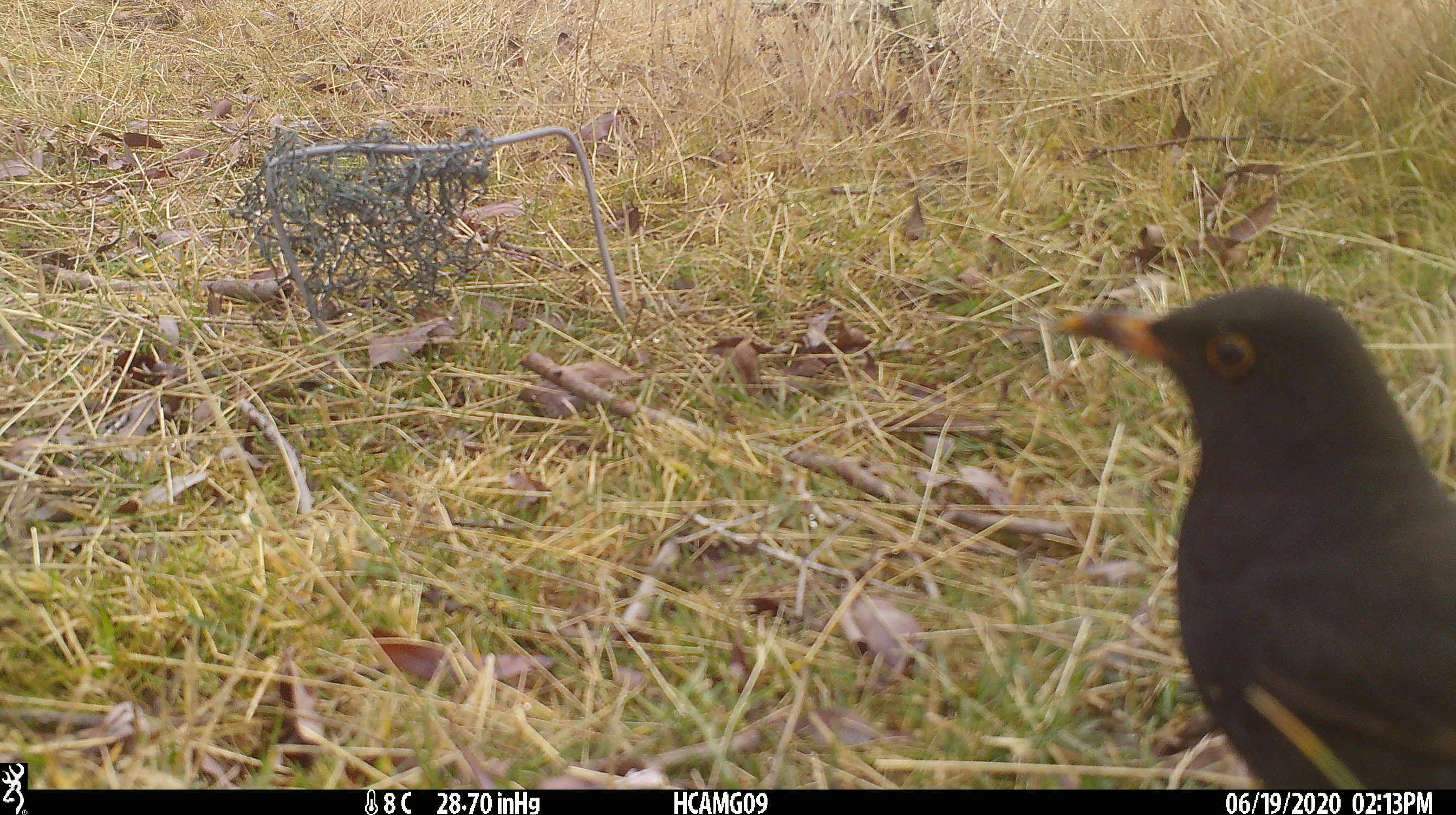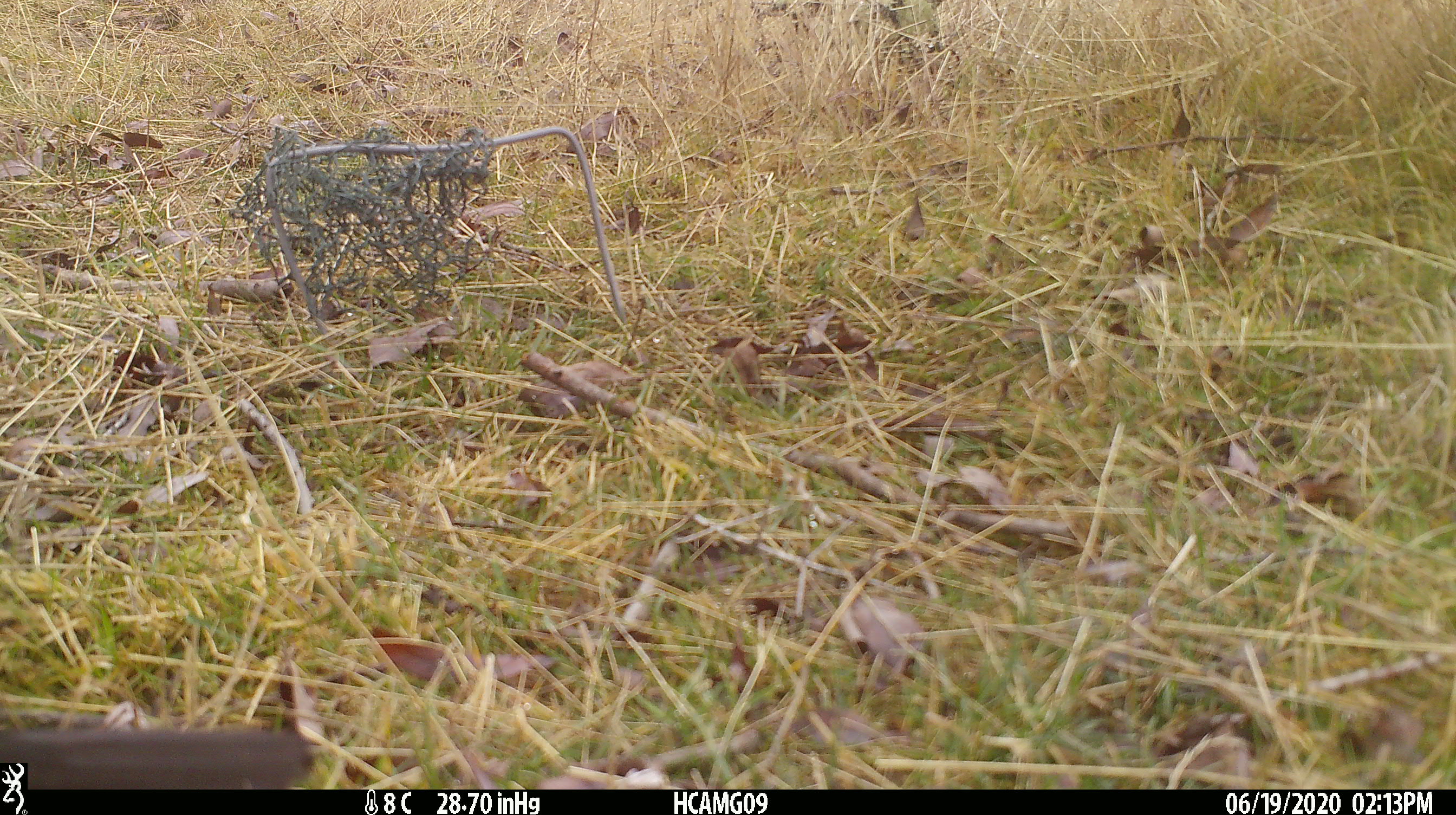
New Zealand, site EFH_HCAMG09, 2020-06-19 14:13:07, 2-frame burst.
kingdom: Animalia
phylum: Chordata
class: Aves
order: Passeriformes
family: Turdidae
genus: Turdus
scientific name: Turdus merula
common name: eurasian blackbird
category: blackbird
Blackbird (eurasian blackbird) (Turdus merula).